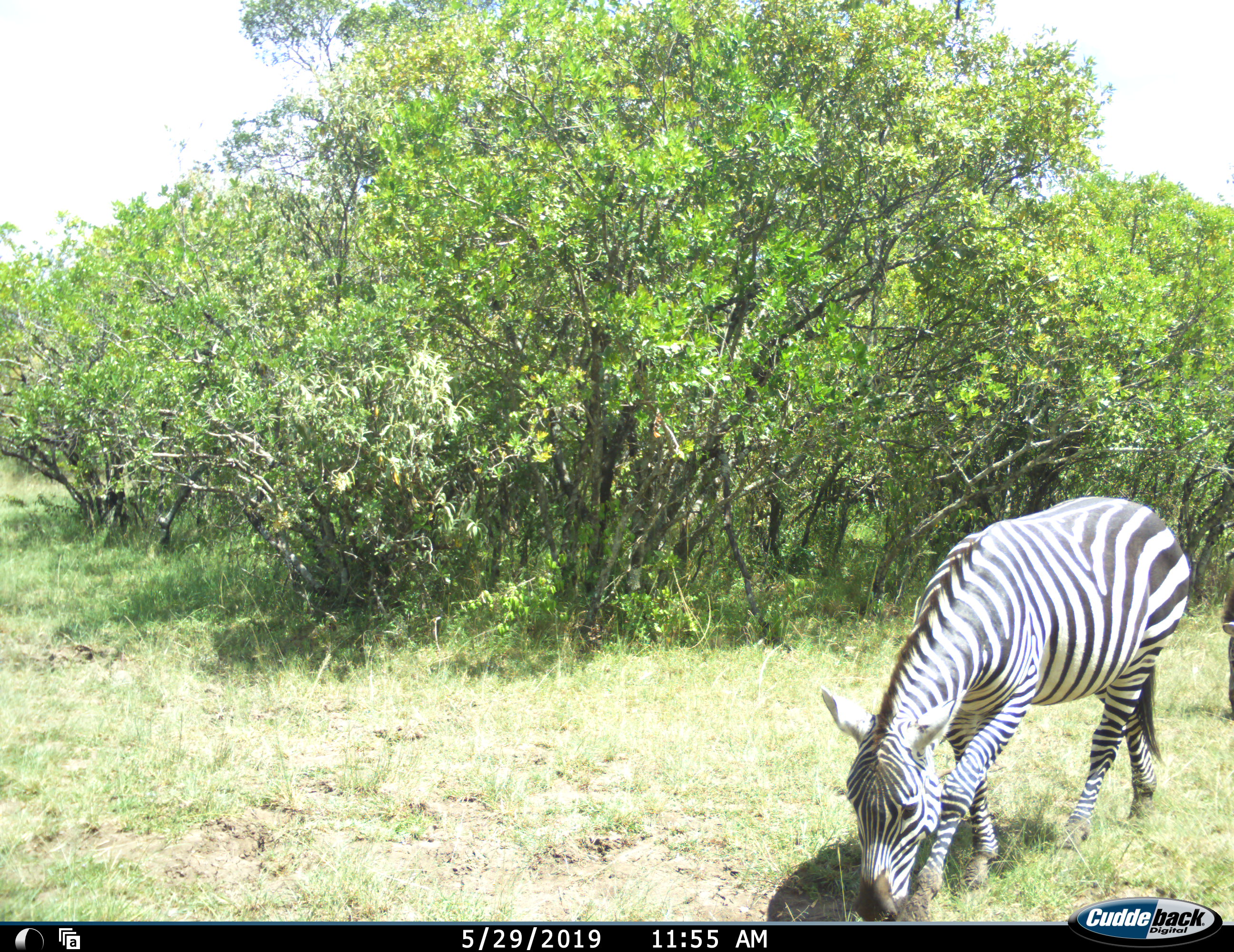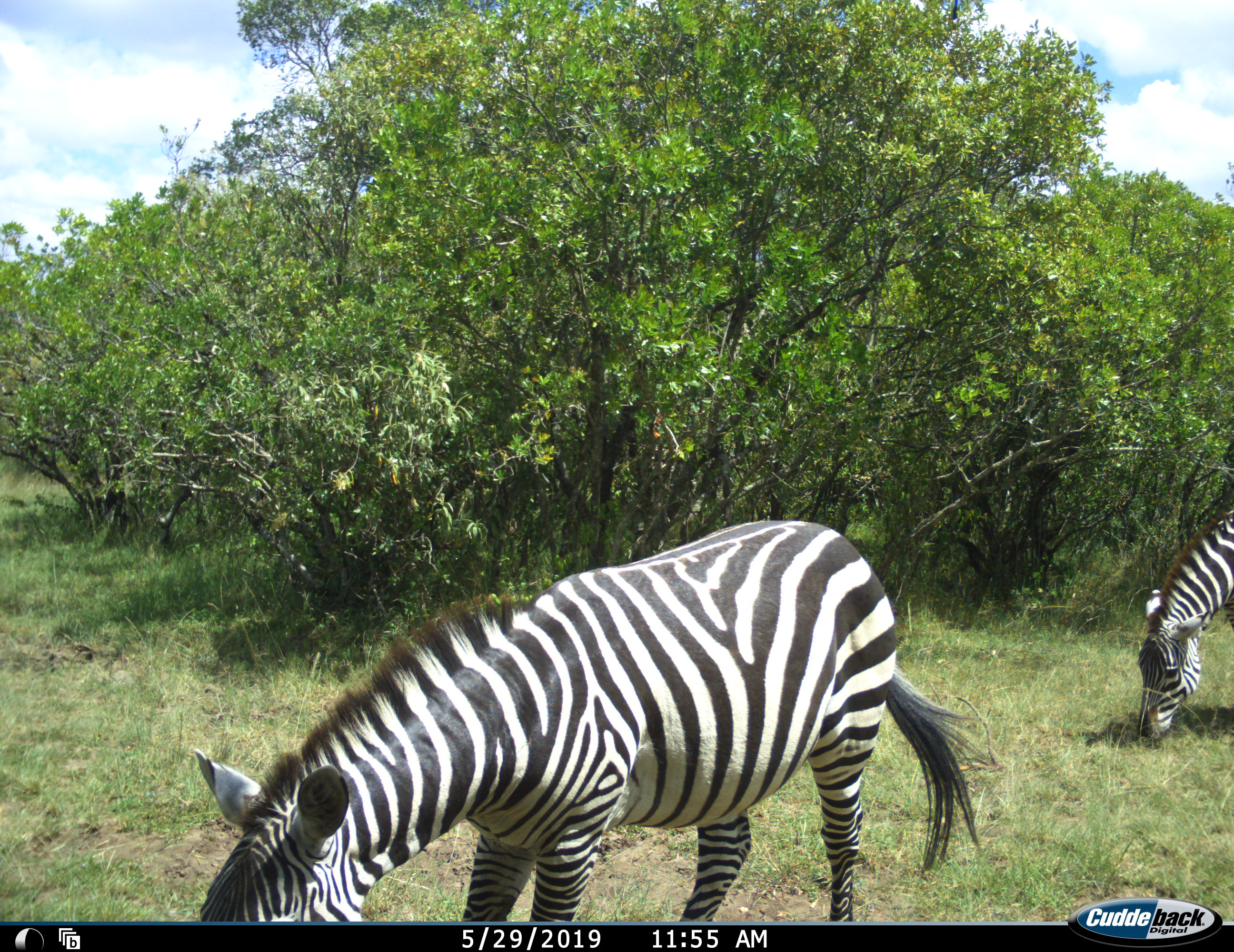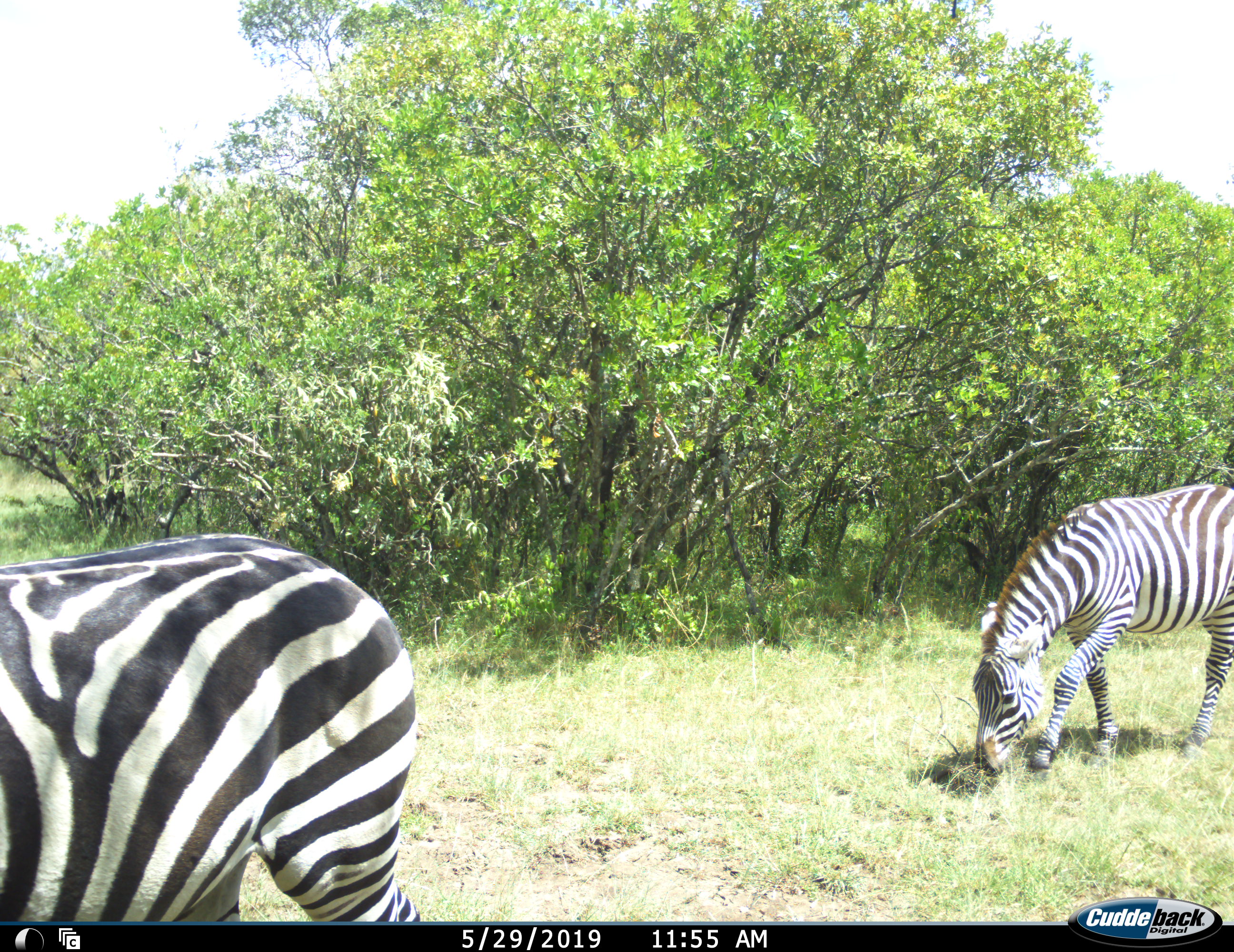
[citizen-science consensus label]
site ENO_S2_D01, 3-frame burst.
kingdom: Animalia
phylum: Chordata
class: Mammalia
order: Perissodactyla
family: Equidae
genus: Equus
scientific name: Equus quagga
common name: plains zebra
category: zebraplains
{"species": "zebraplains (plains zebra) (Equus quagga)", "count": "2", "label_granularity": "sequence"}